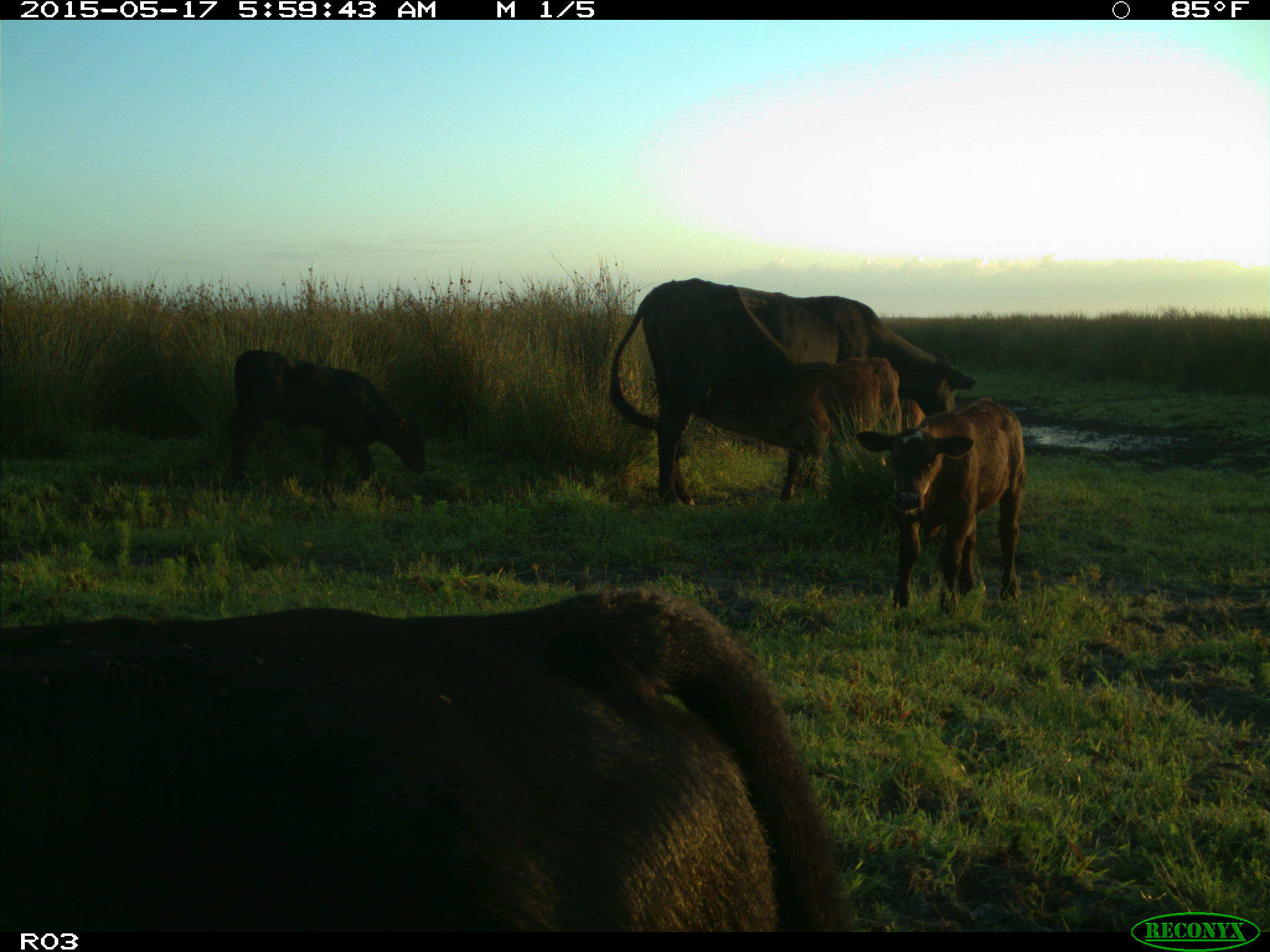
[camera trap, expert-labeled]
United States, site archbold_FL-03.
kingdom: Animalia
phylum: Chordata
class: Mammalia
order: Artiodactyla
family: Bovidae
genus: Bos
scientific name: Bos taurus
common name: domestic cow